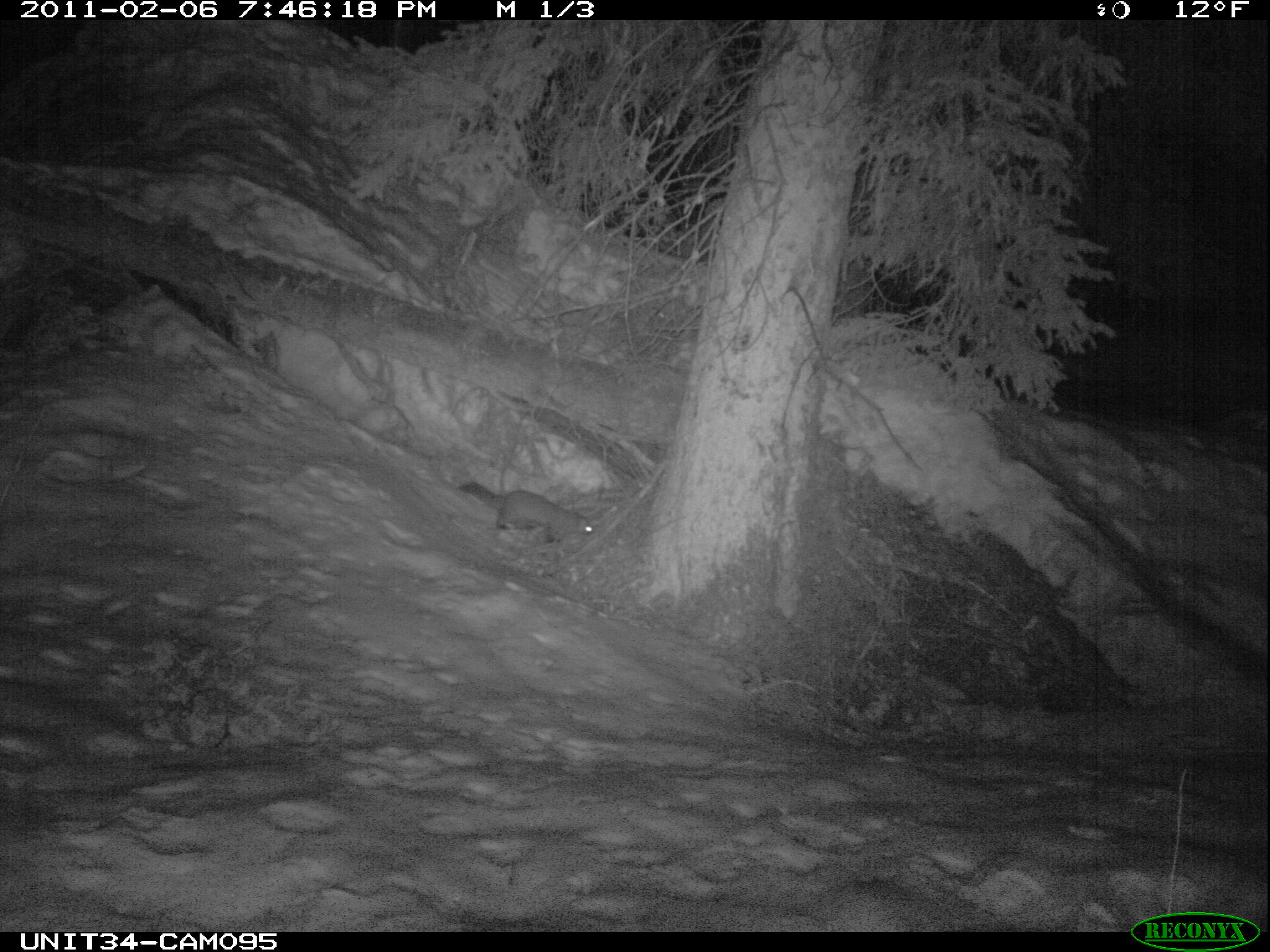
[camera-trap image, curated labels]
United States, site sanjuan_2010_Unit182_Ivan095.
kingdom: Animalia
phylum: Chordata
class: Mammalia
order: Carnivora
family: Mustelidae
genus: Martes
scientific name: Martes americana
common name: american marten